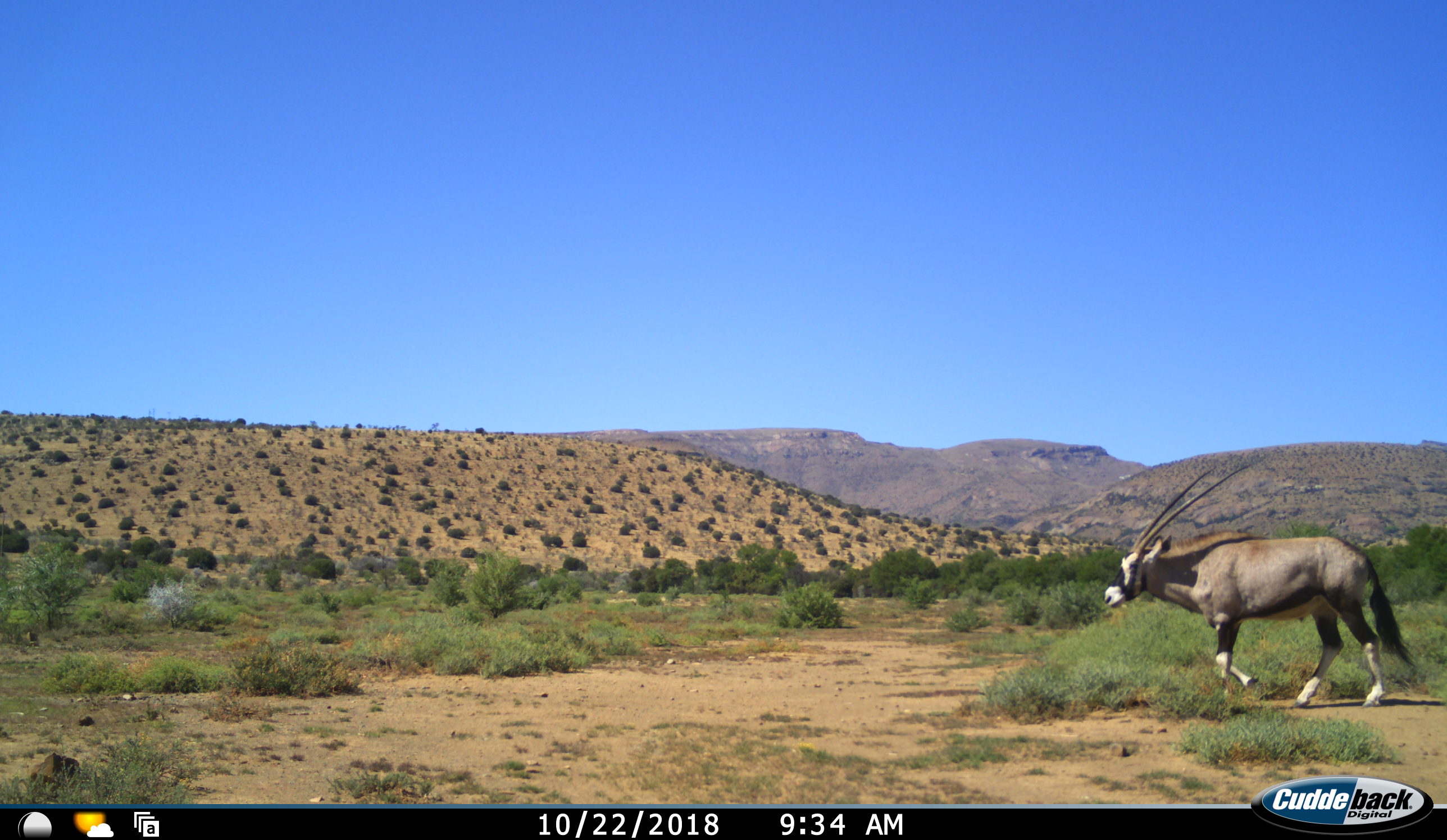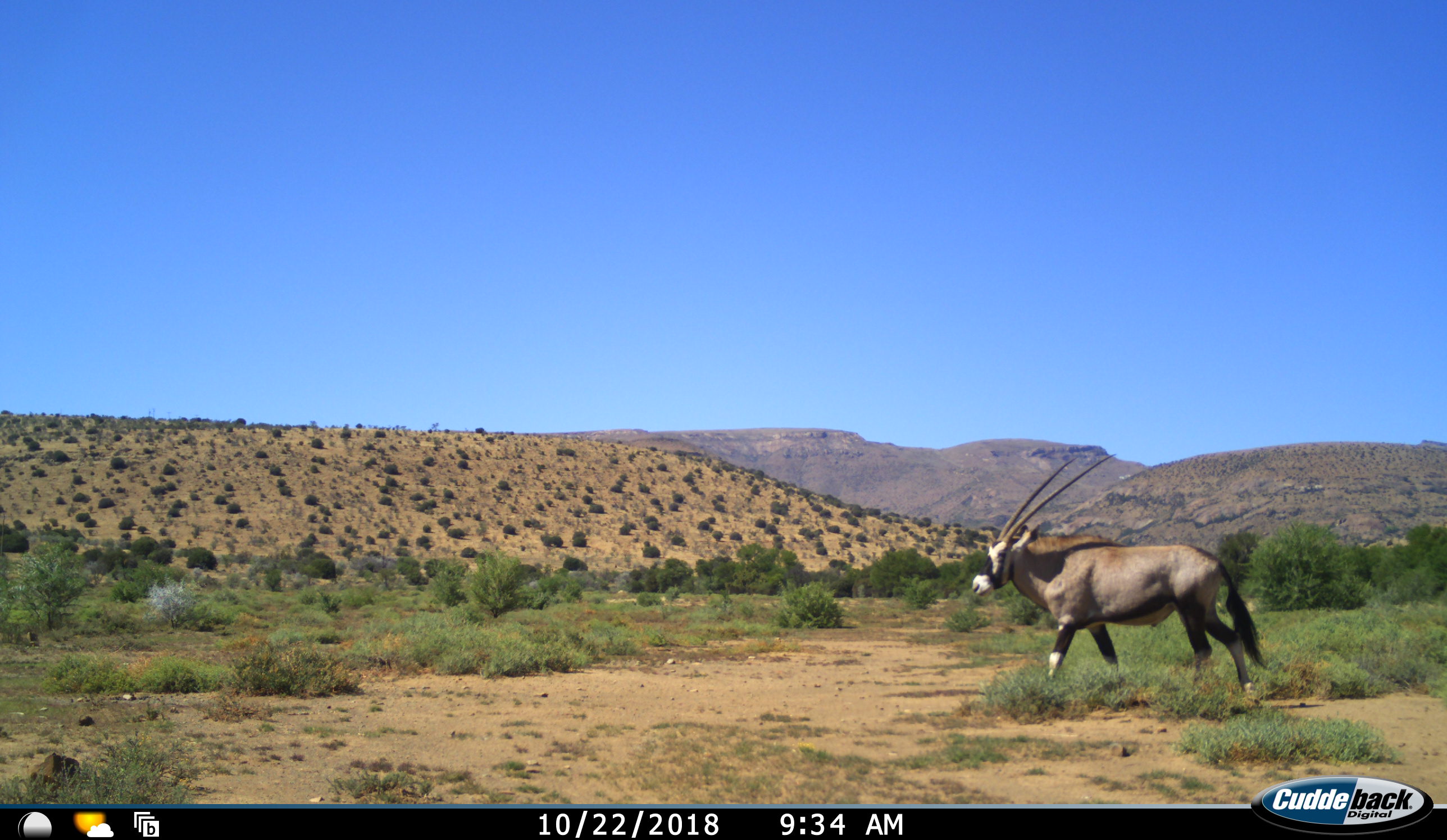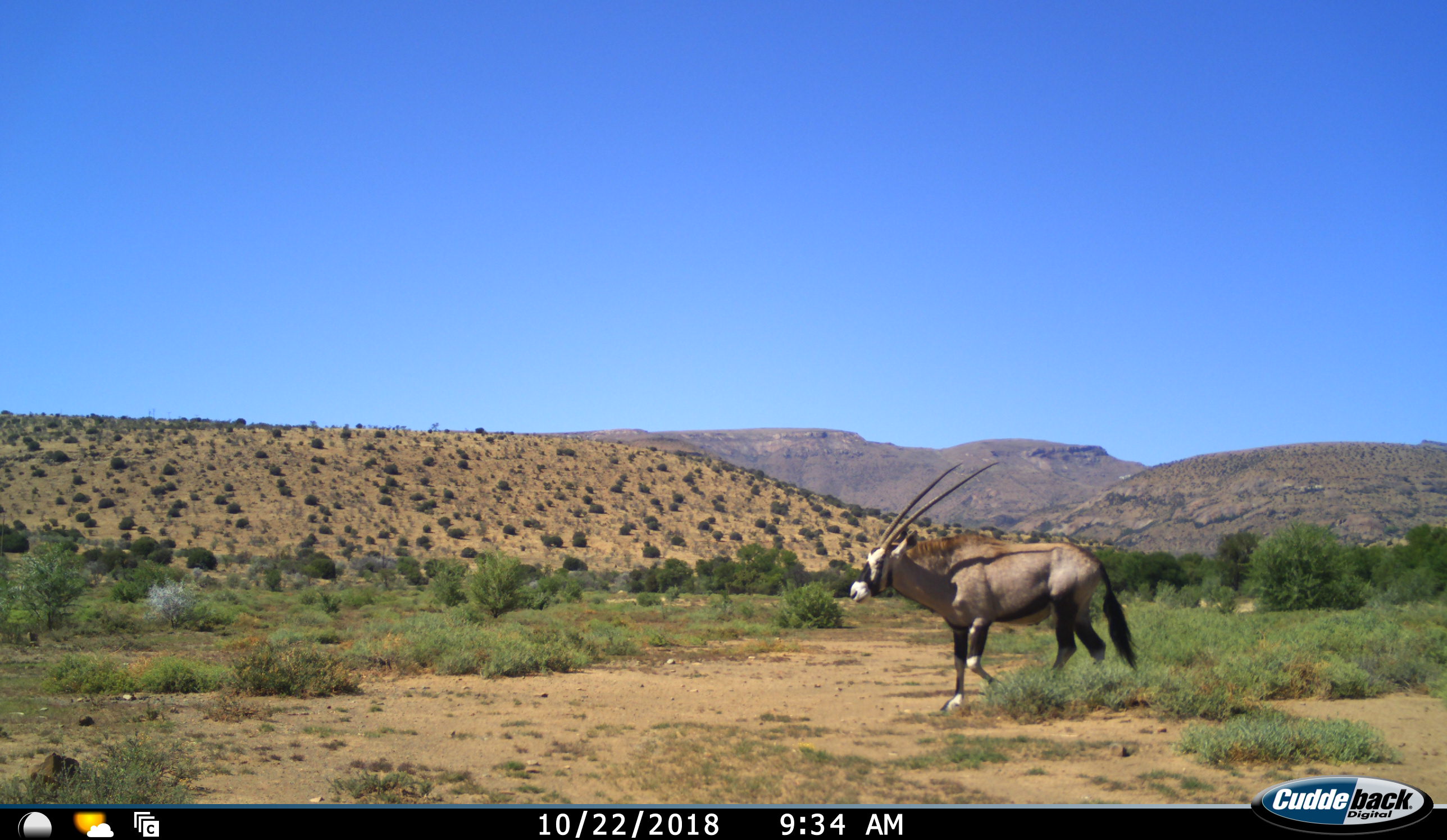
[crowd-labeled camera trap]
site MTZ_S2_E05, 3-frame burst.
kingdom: Animalia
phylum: Chordata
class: Mammalia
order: Artiodactyla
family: Bovidae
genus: Oryx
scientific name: Oryx gazella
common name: gemsbok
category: oryx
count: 1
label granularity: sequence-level